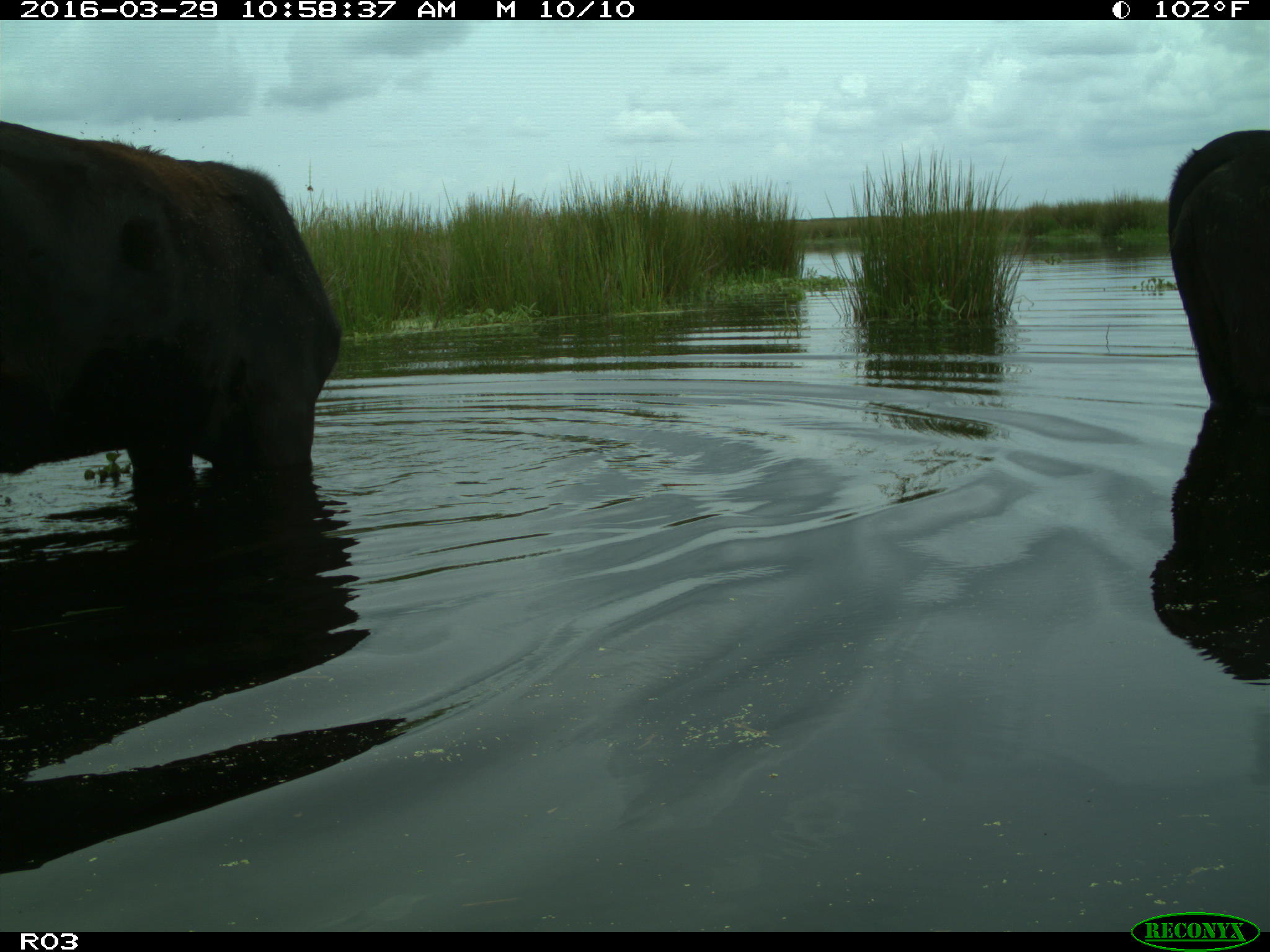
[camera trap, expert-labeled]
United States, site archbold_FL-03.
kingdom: Animalia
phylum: Chordata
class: Mammalia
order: Artiodactyla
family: Bovidae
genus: Bos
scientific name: Bos taurus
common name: domestic cow